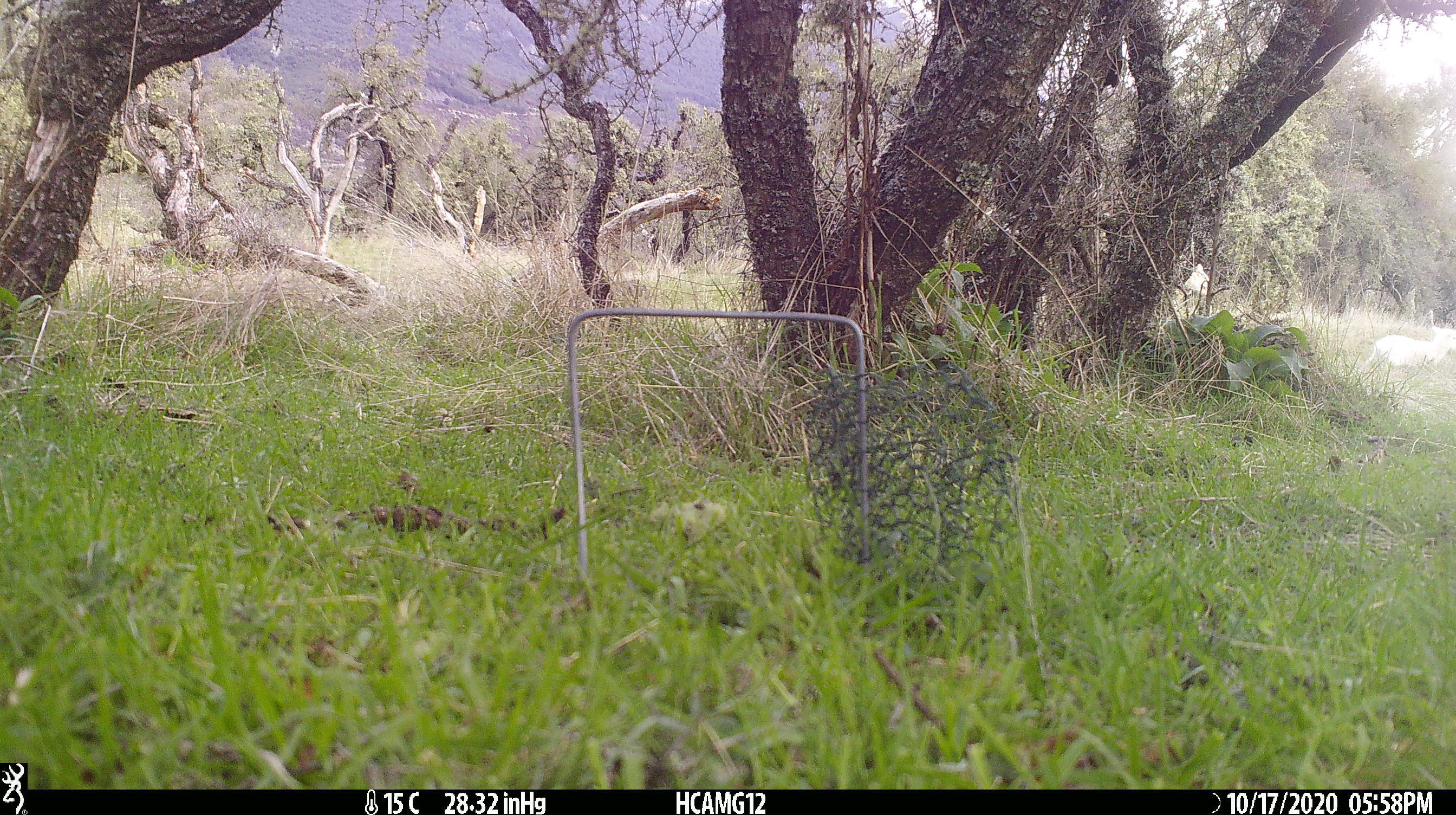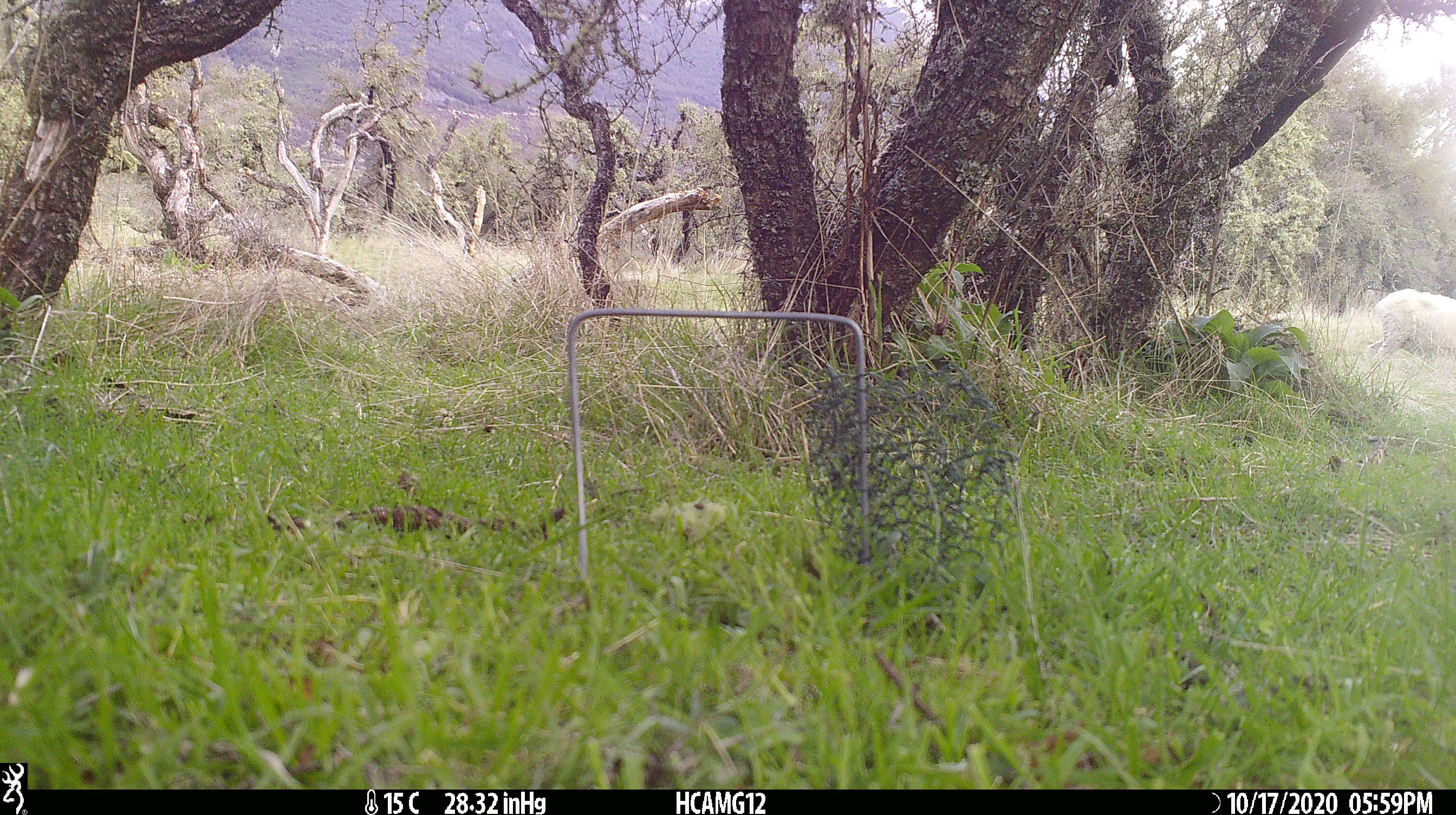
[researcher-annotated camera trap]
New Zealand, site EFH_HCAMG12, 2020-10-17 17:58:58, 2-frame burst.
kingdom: Animalia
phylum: Chordata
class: Mammalia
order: Artiodactyla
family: Bovidae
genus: Ovis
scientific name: Ovis aries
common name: domestic sheep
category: sheep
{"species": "sheep (domestic sheep) (Ovis aries)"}